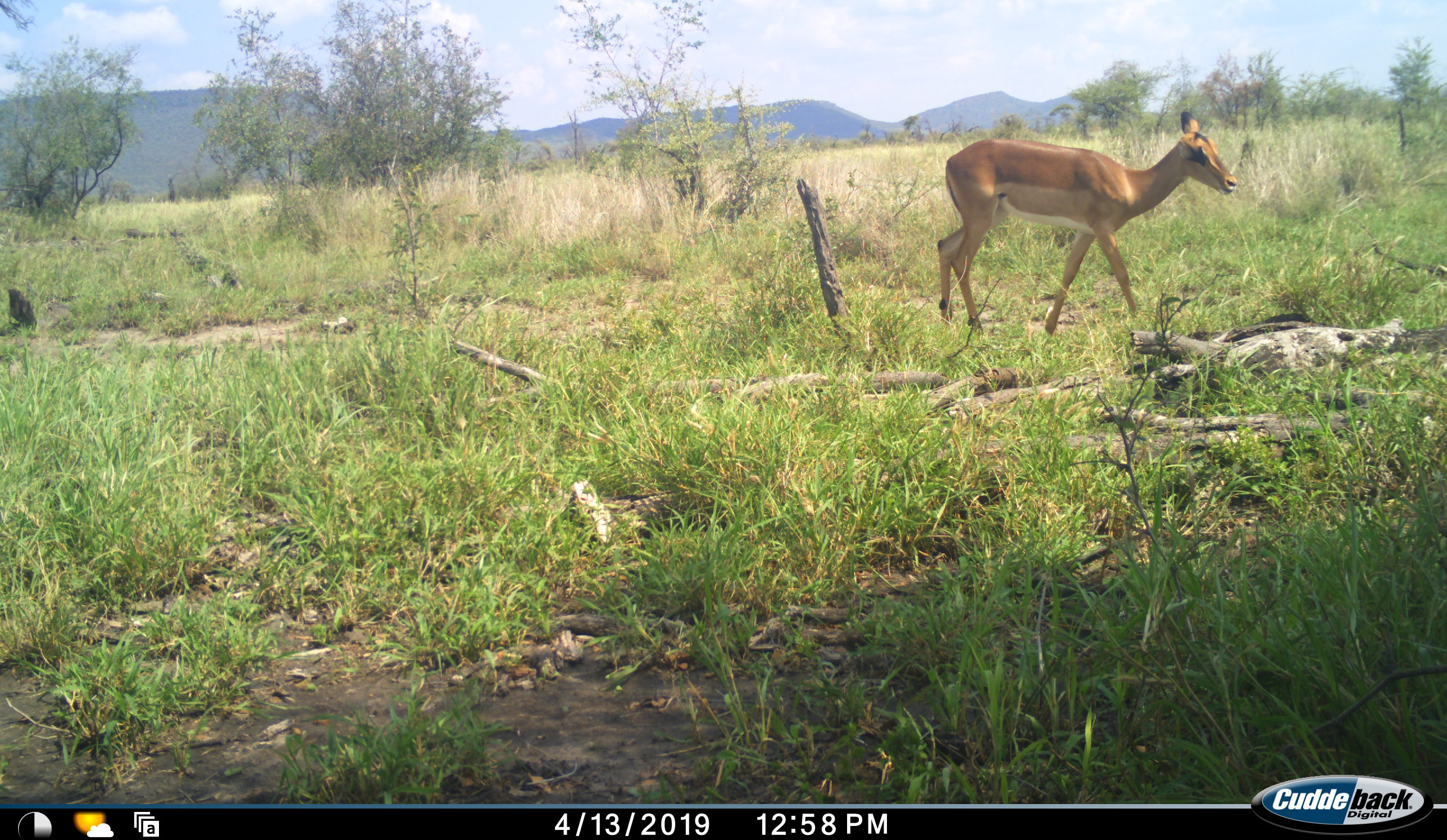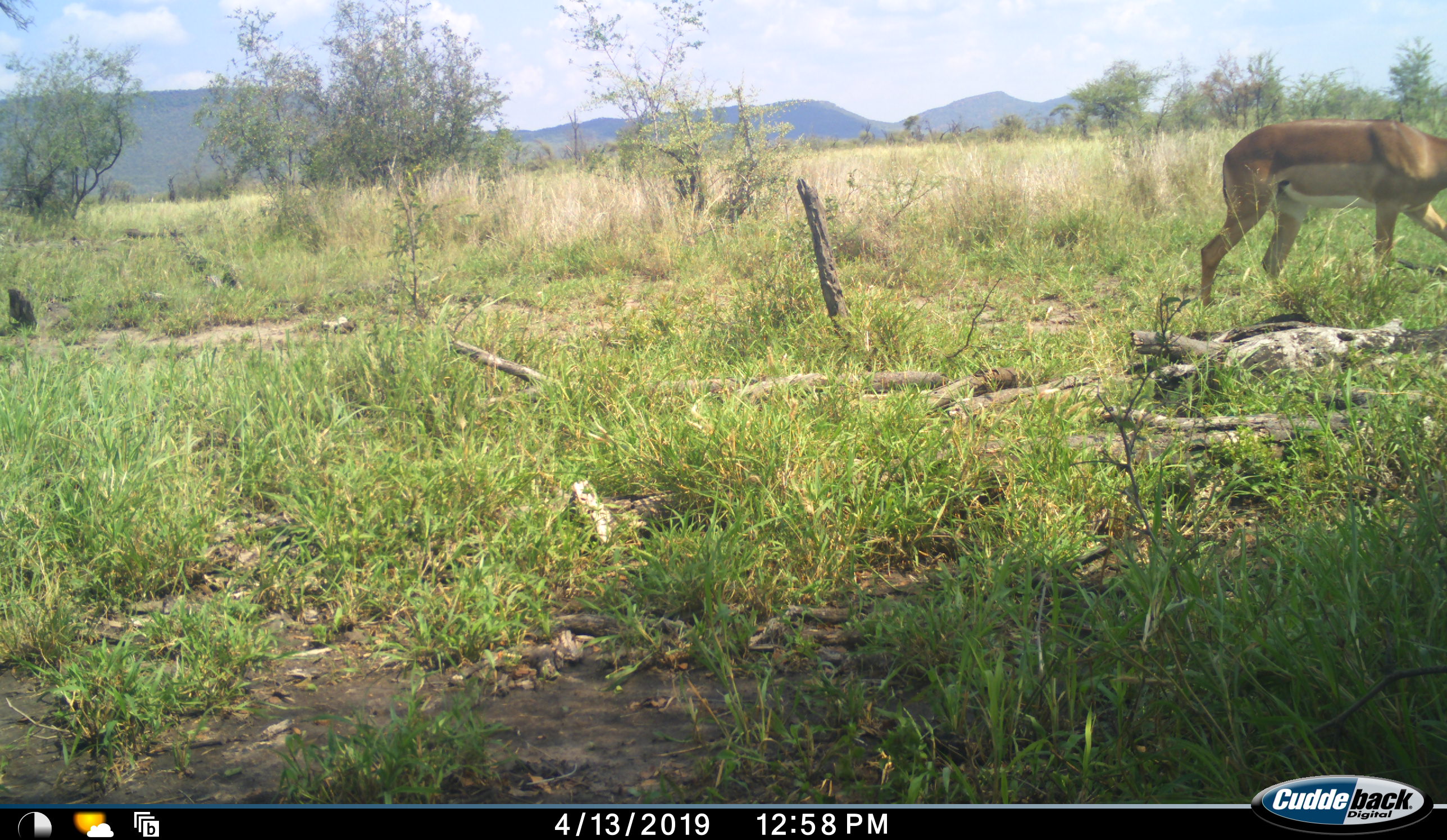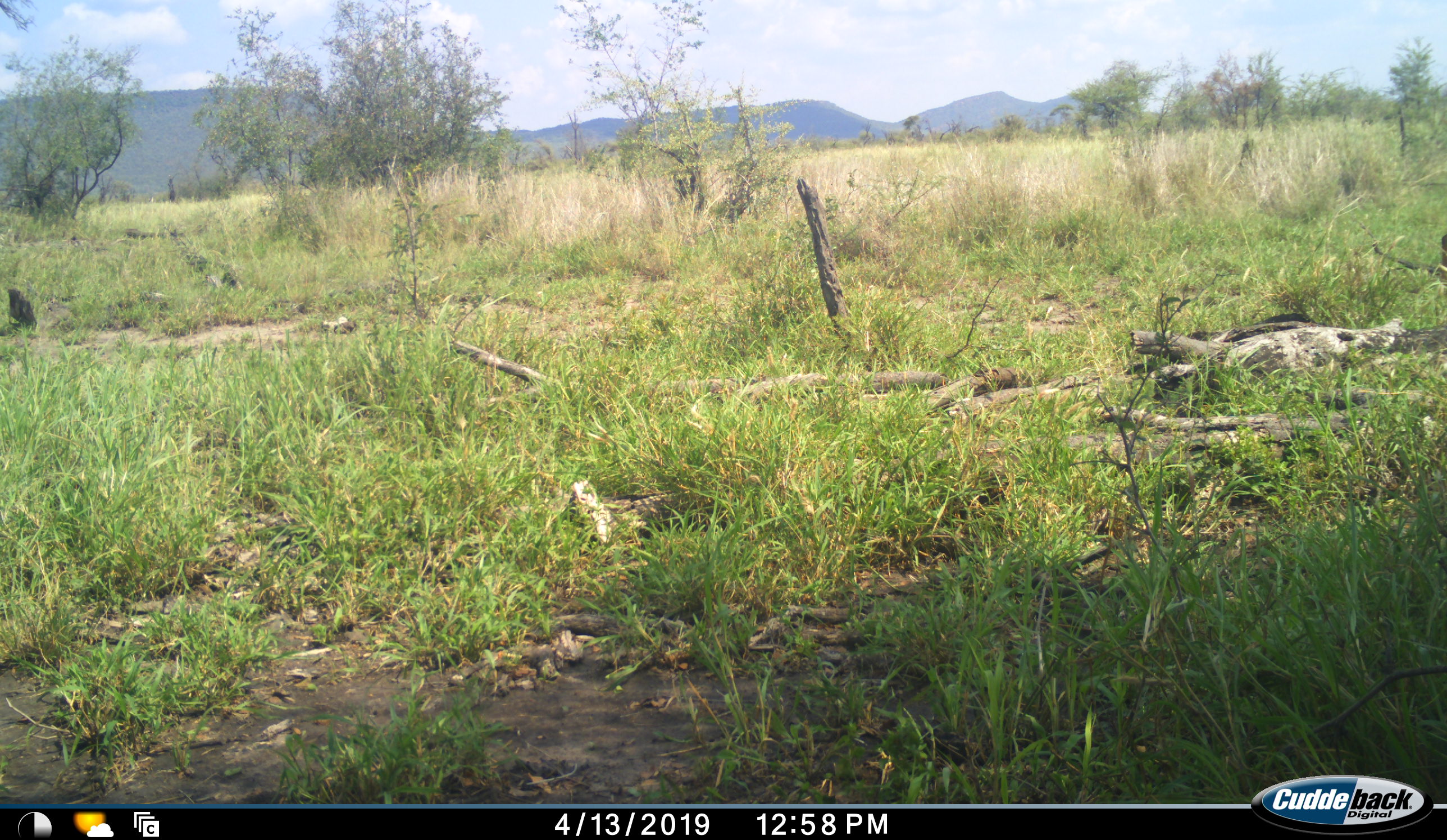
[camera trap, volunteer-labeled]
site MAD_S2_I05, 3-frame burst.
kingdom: Animalia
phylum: Chordata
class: Mammalia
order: Artiodactyla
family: Bovidae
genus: Aepyceros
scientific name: Aepyceros melampus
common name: impala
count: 1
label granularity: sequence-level